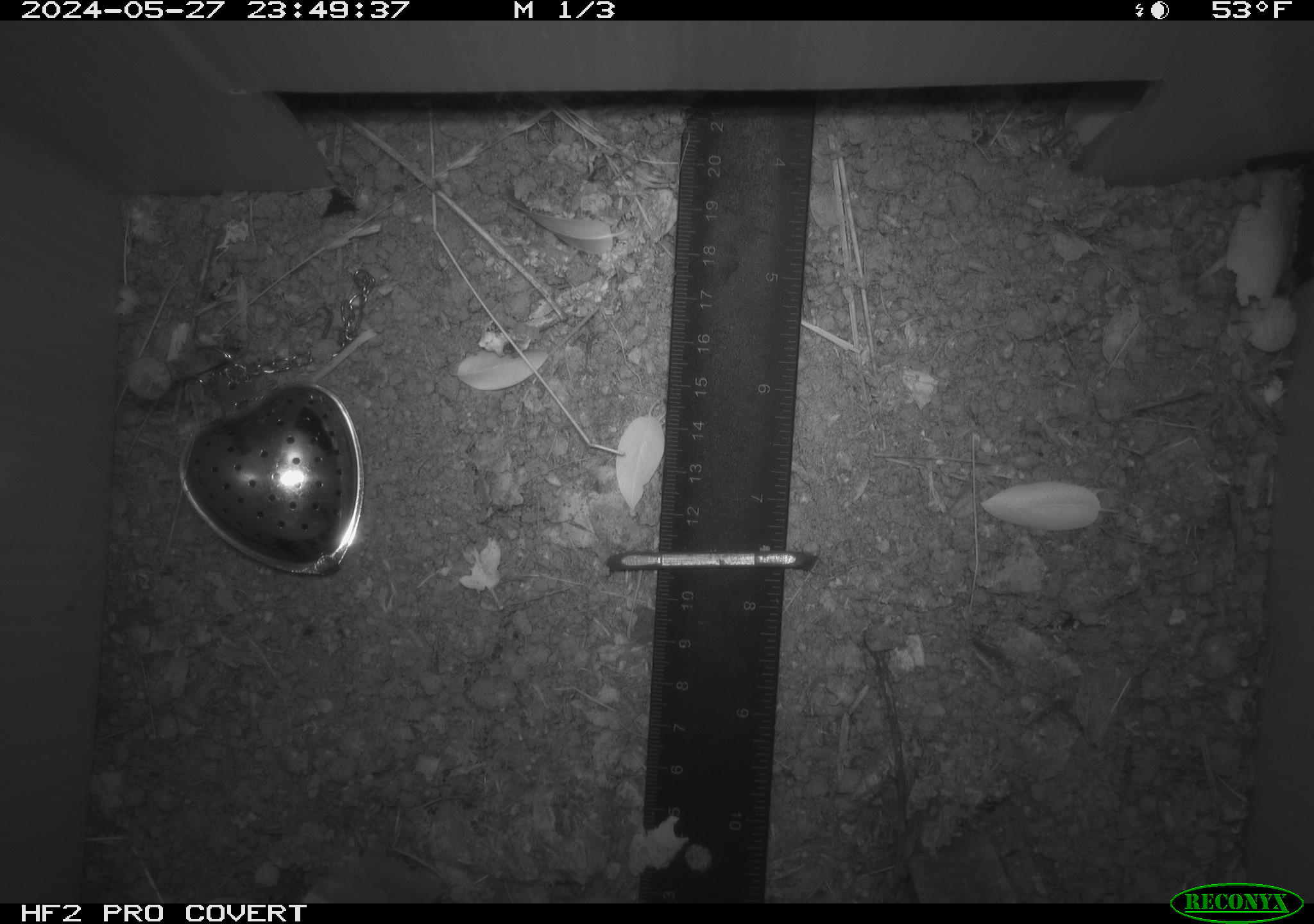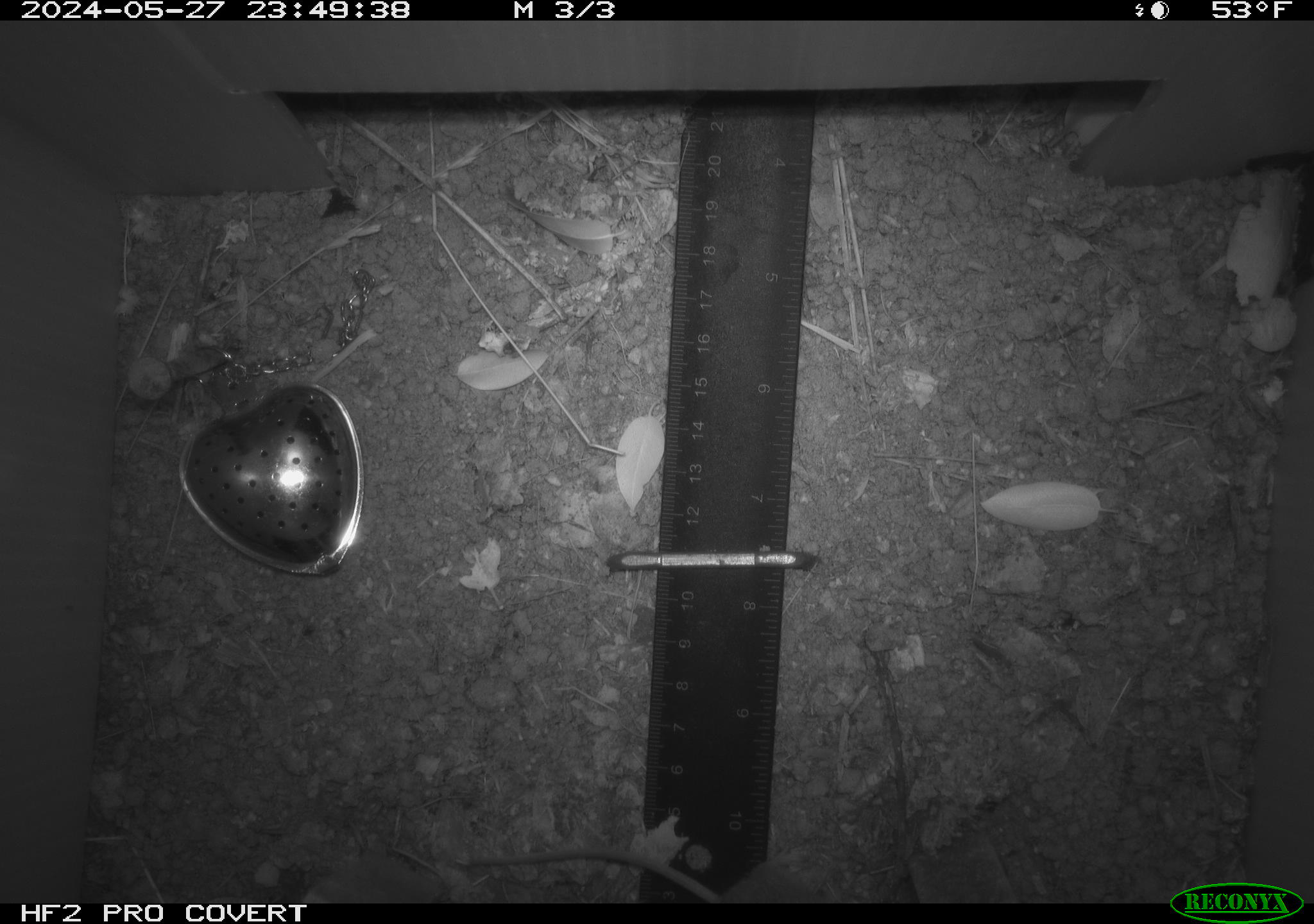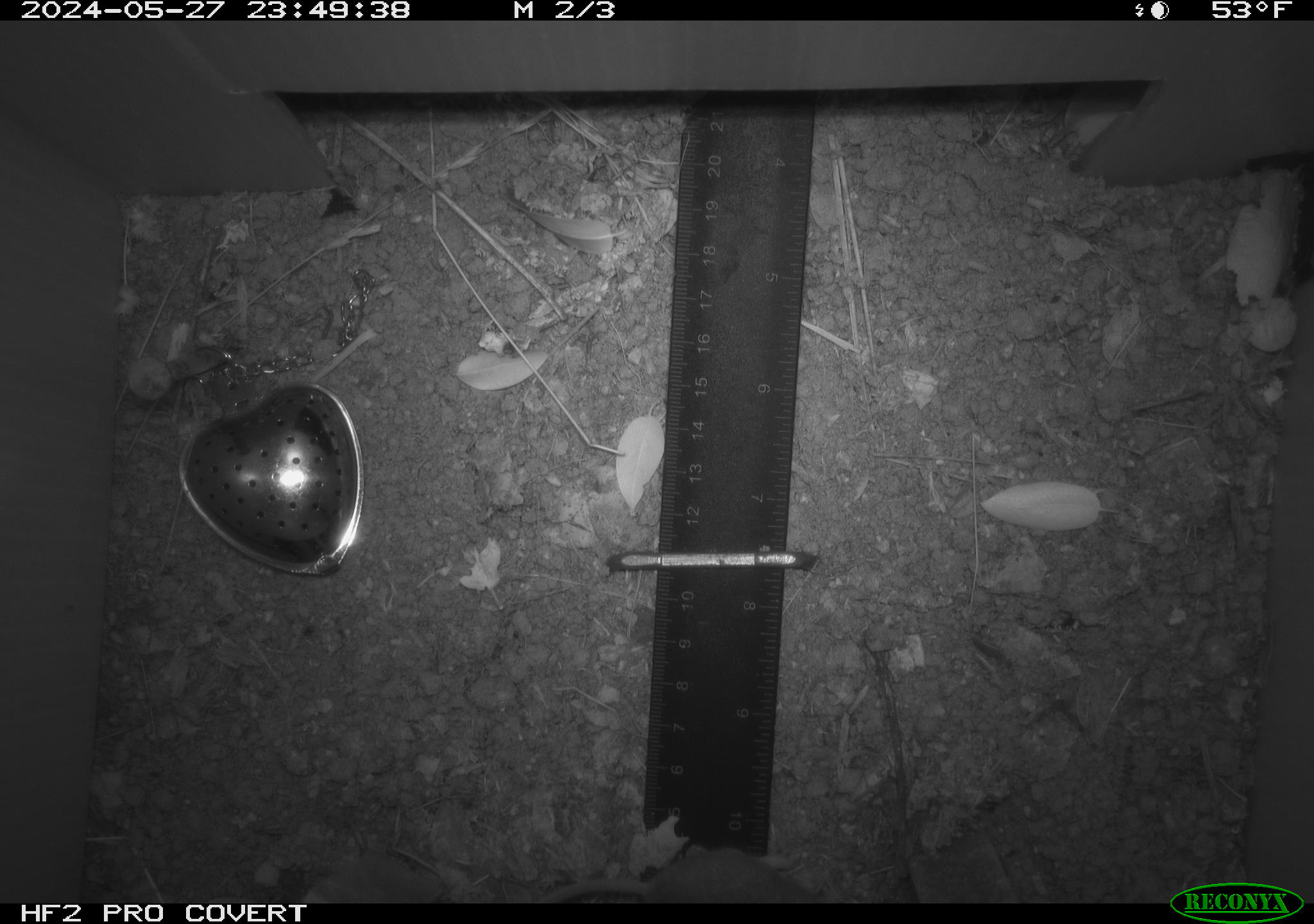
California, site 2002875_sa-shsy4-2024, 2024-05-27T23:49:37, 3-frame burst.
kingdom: Animalia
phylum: Chordata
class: Mammalia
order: Rodentia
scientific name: Rodentia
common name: rodent